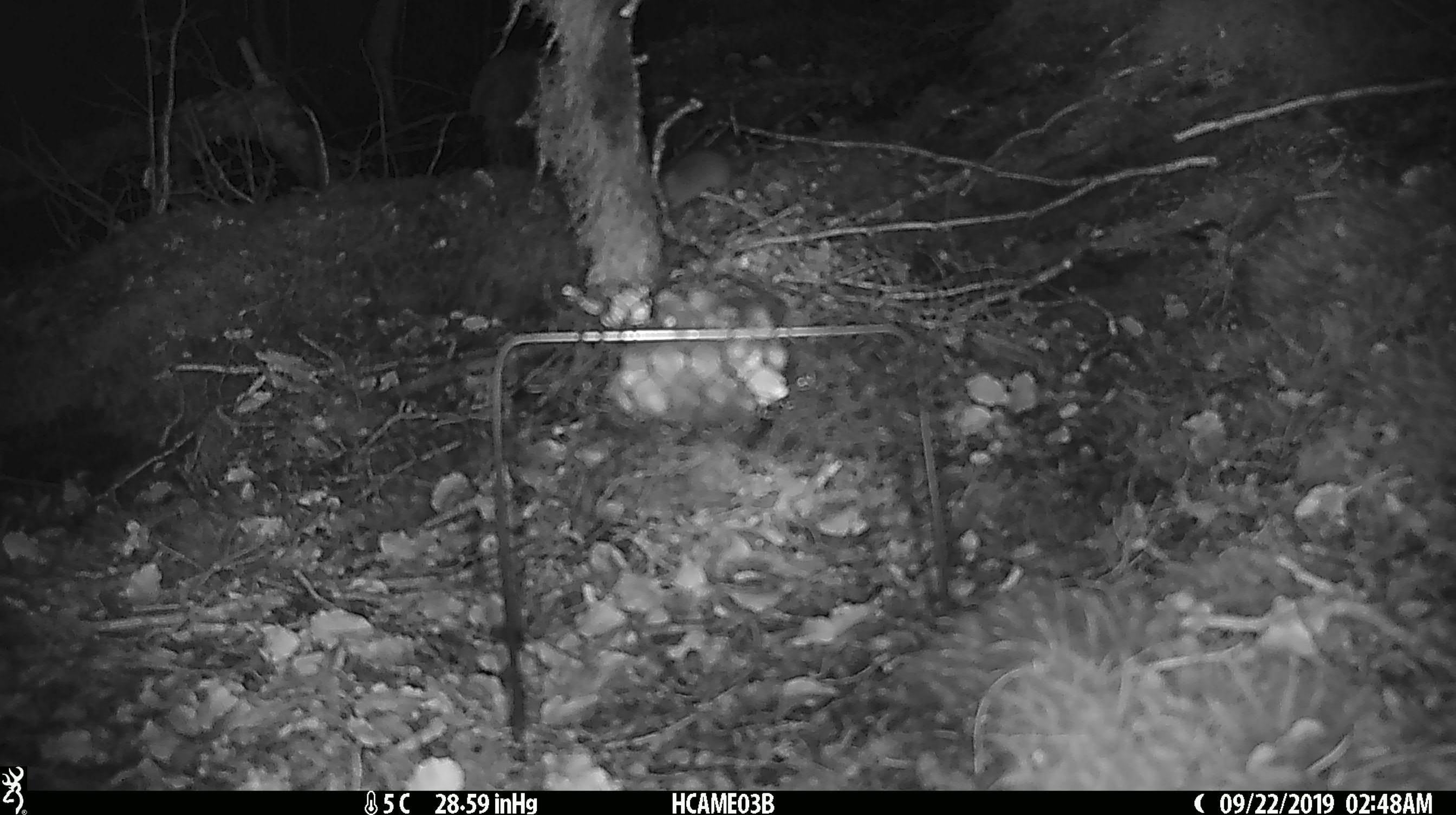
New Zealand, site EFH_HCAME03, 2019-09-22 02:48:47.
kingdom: Animalia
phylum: Chordata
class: Mammalia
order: Rodentia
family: Muridae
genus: Mus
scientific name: Mus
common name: mouse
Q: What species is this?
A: Mouse (Mus).